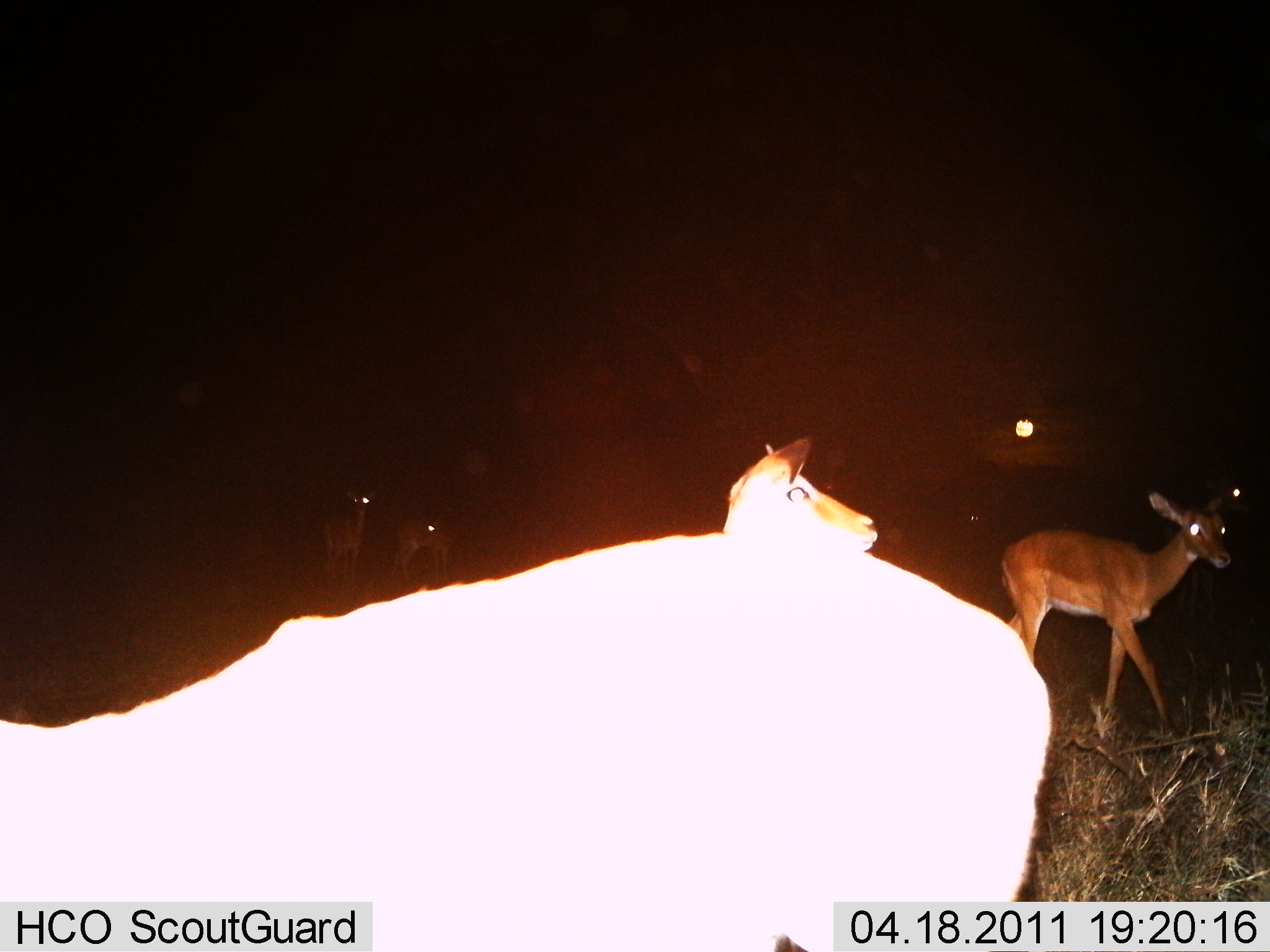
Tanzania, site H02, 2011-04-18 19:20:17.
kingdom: Animalia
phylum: Chordata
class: Mammalia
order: Artiodactyla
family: Bovidae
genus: Madoqua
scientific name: Madoqua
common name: dikdik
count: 5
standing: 80%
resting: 20%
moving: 60%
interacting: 20%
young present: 0%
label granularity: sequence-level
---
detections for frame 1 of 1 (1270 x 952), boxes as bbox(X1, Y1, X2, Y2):
animal: bbox(0, 535, 1055, 949); bbox(1000, 485, 1235, 738); bbox(724, 433, 881, 551)